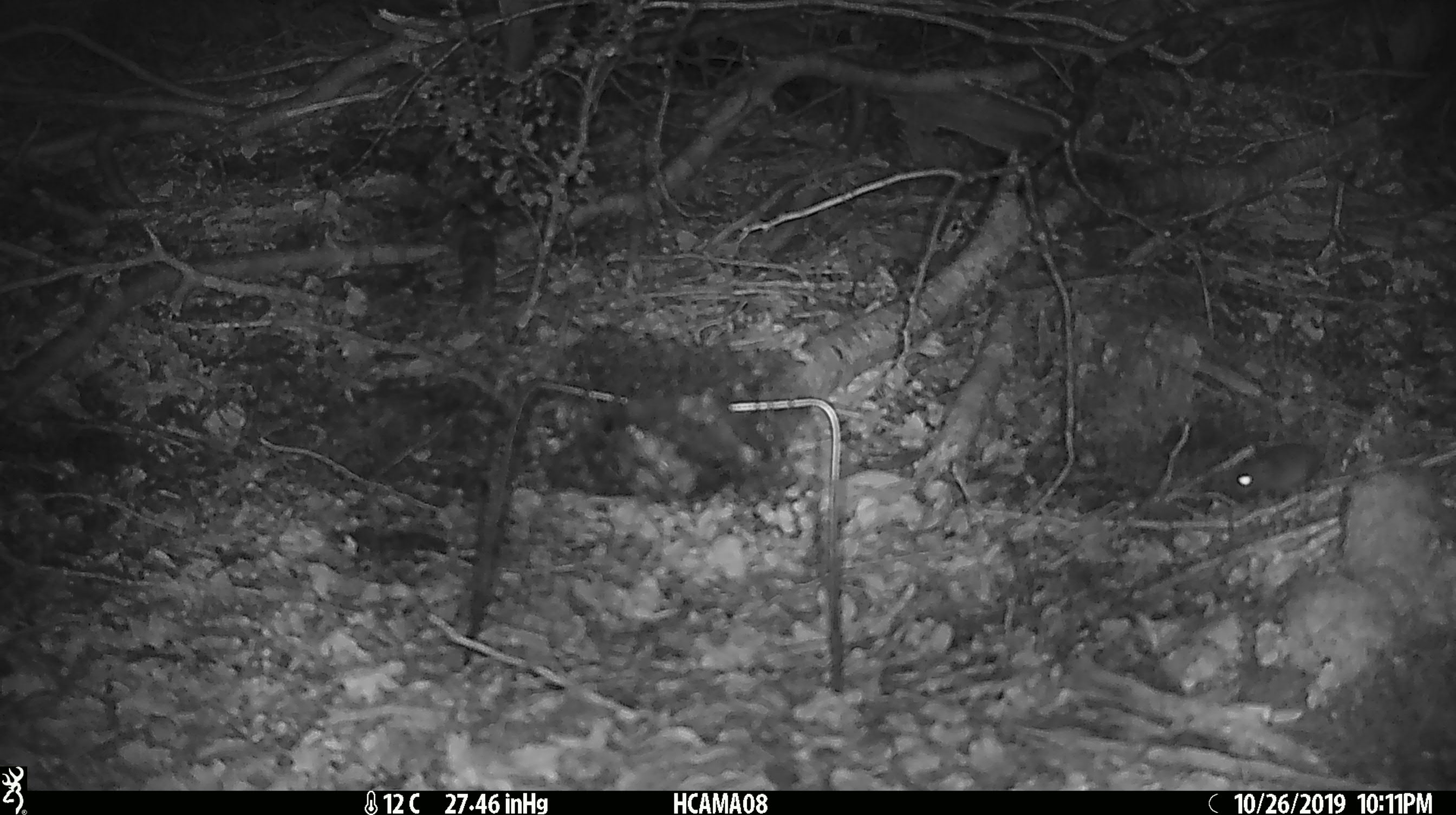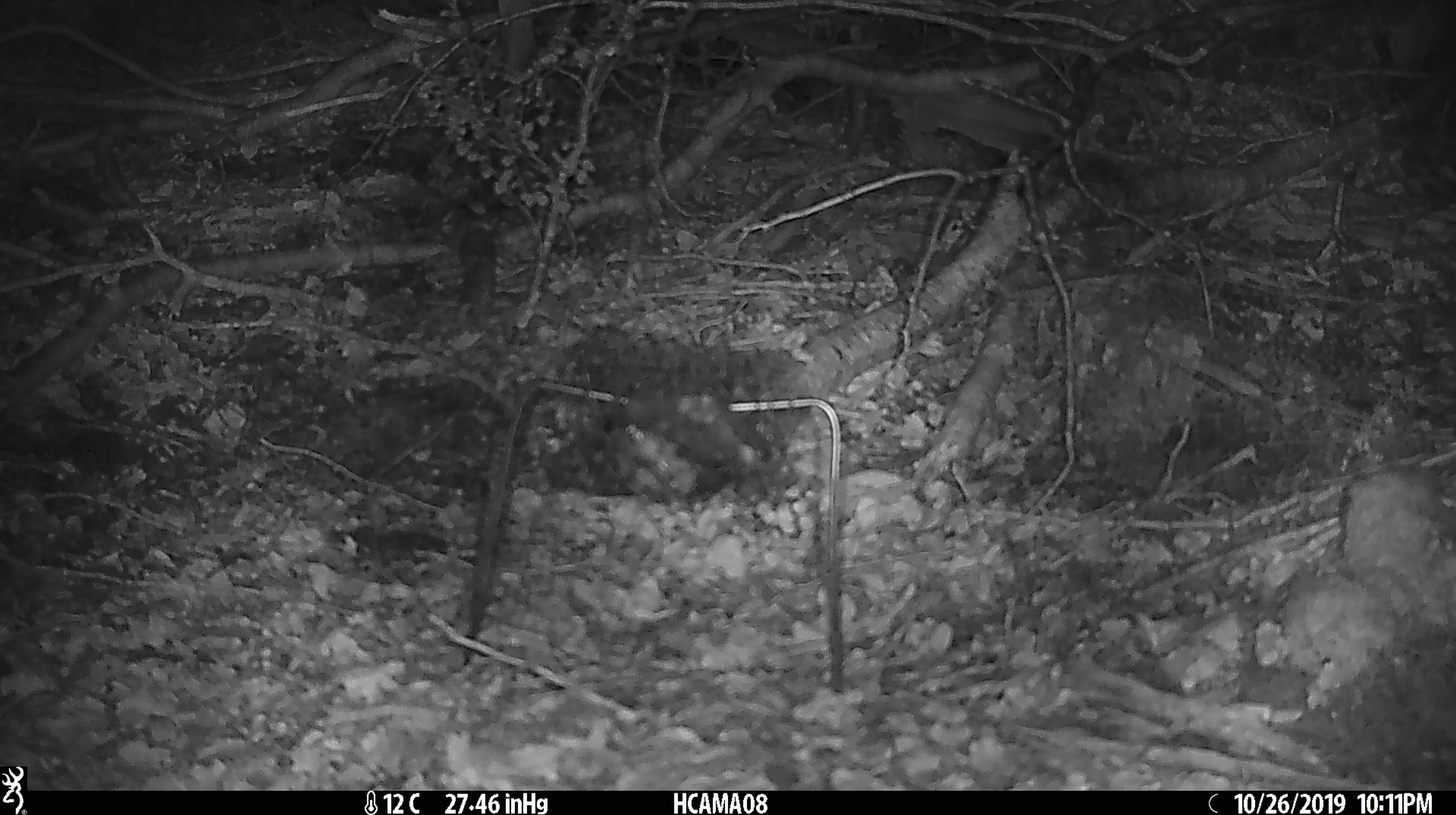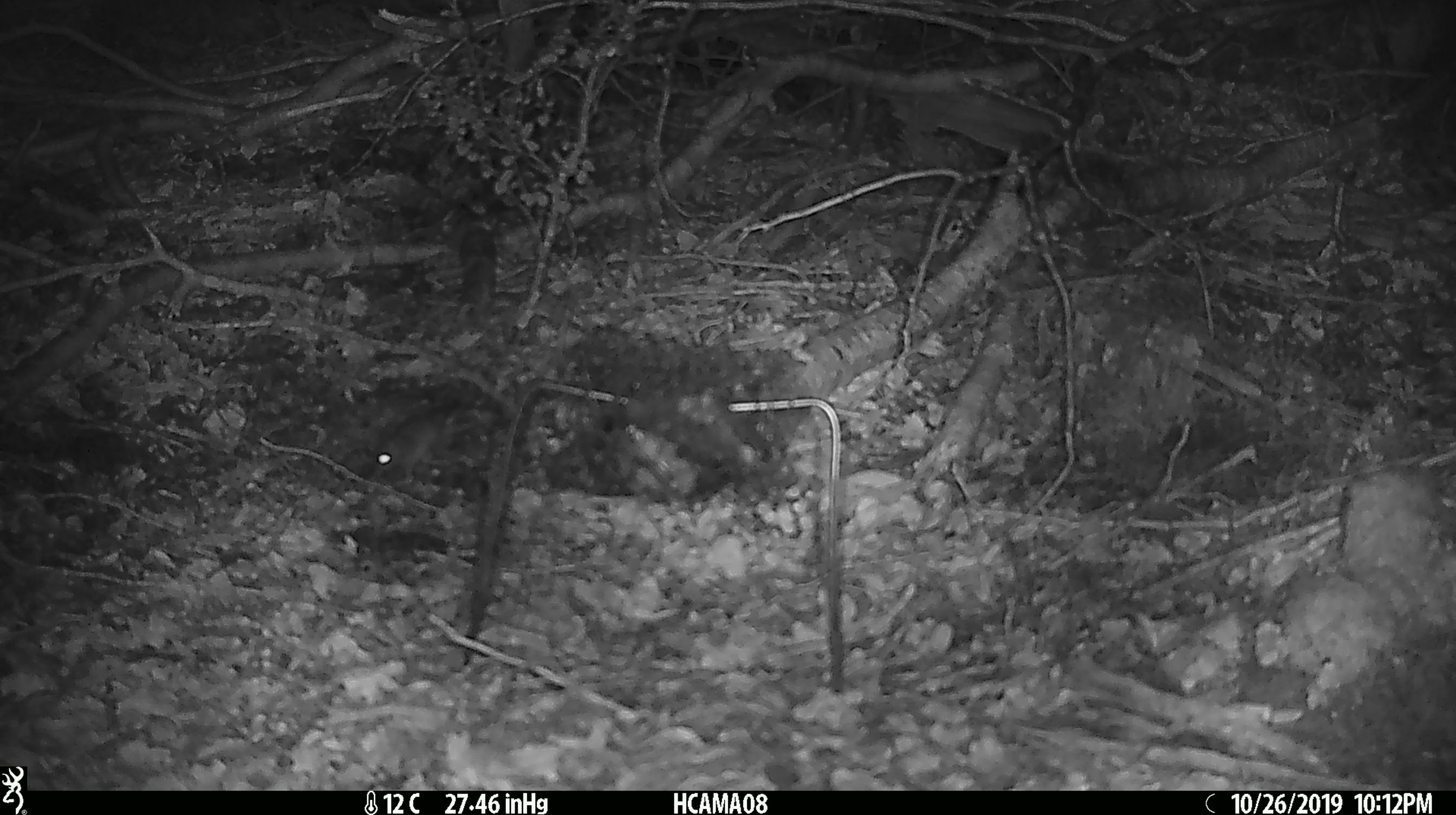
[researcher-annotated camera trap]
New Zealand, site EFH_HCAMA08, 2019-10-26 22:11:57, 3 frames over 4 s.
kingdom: Animalia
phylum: Chordata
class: Mammalia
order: Rodentia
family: Muridae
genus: Mus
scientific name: Mus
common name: mouse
Mouse (Mus).